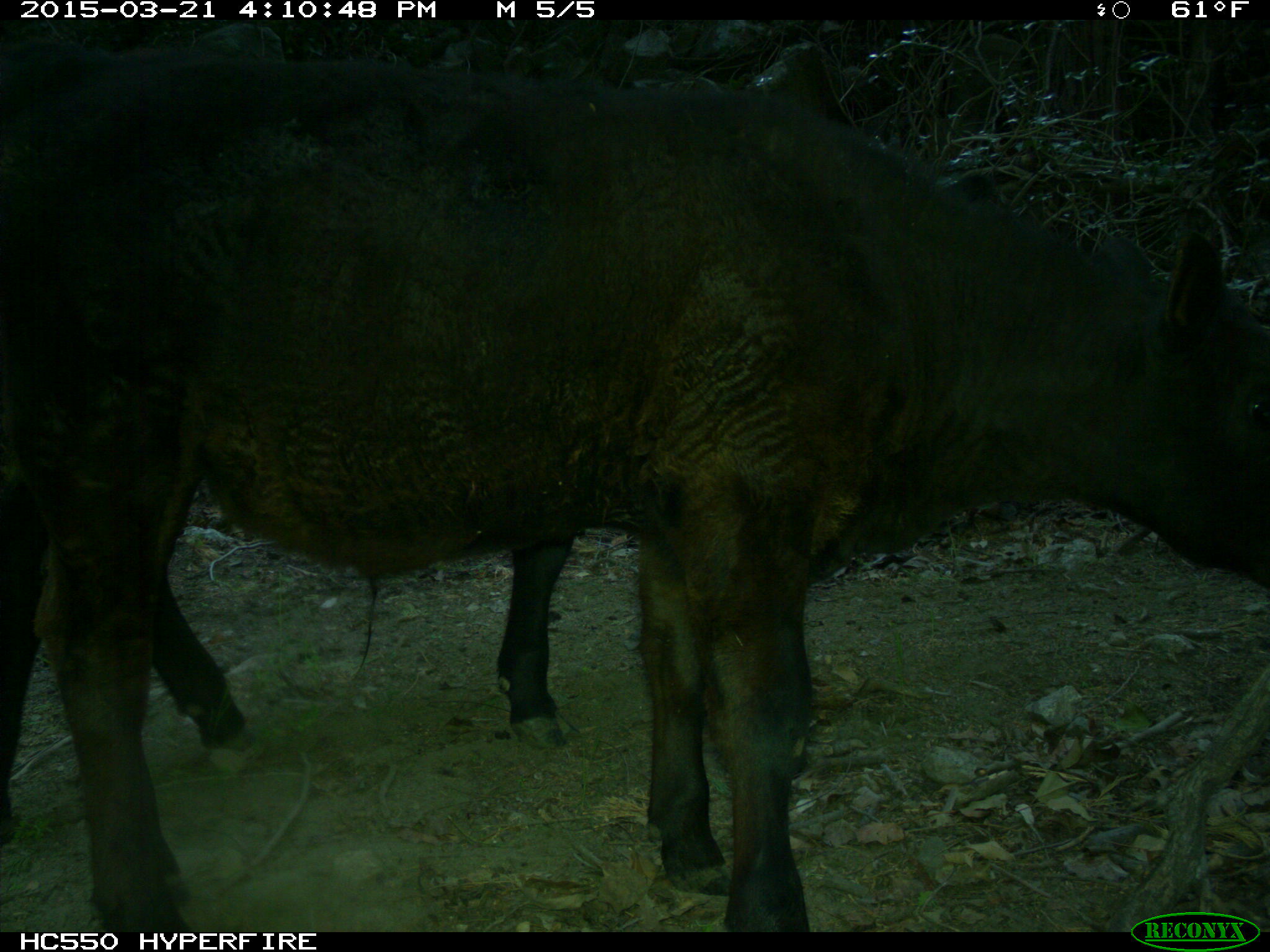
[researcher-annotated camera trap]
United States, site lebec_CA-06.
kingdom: Animalia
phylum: Chordata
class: Mammalia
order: Artiodactyla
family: Bovidae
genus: Bos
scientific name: Bos taurus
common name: domestic cow